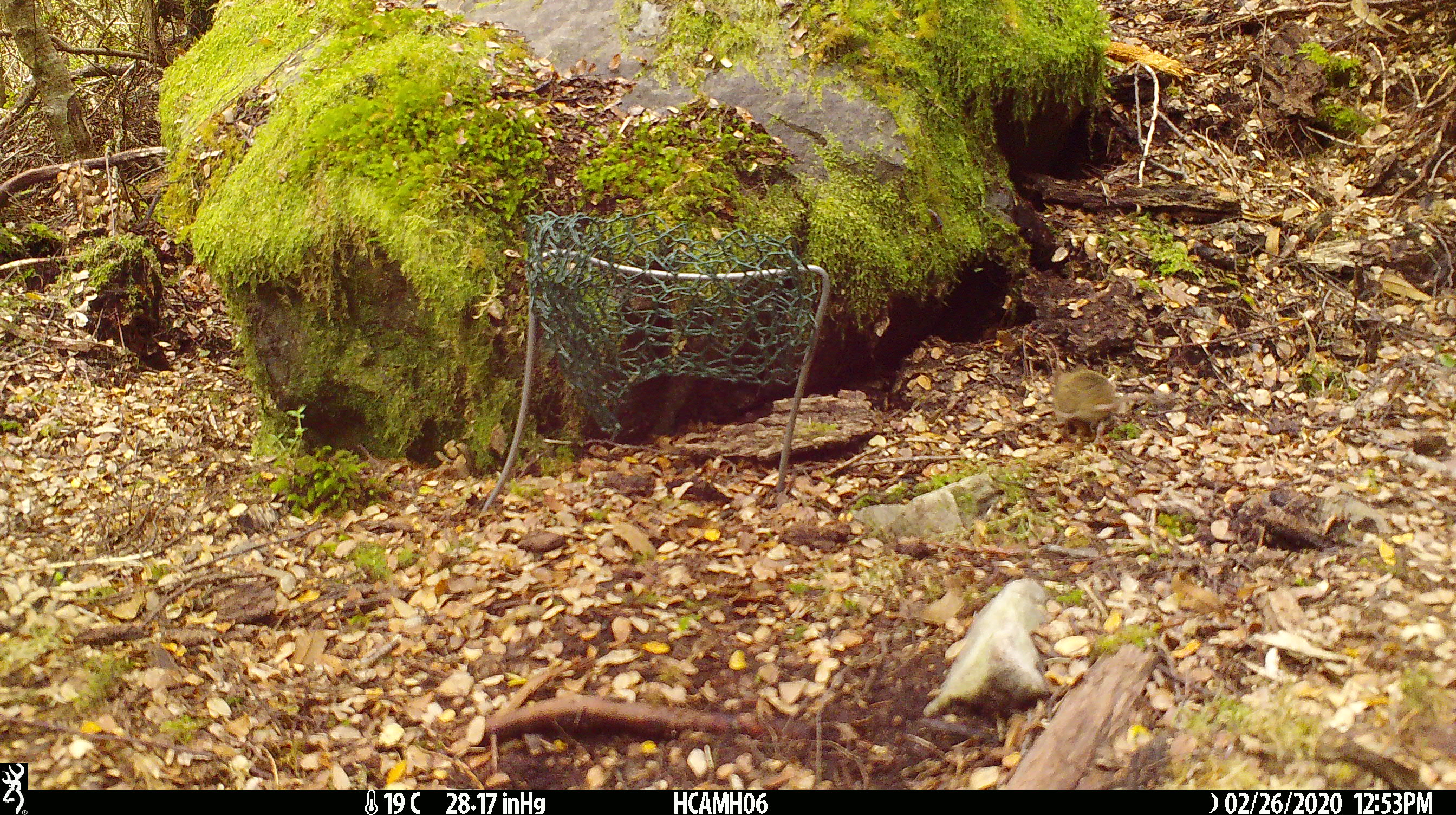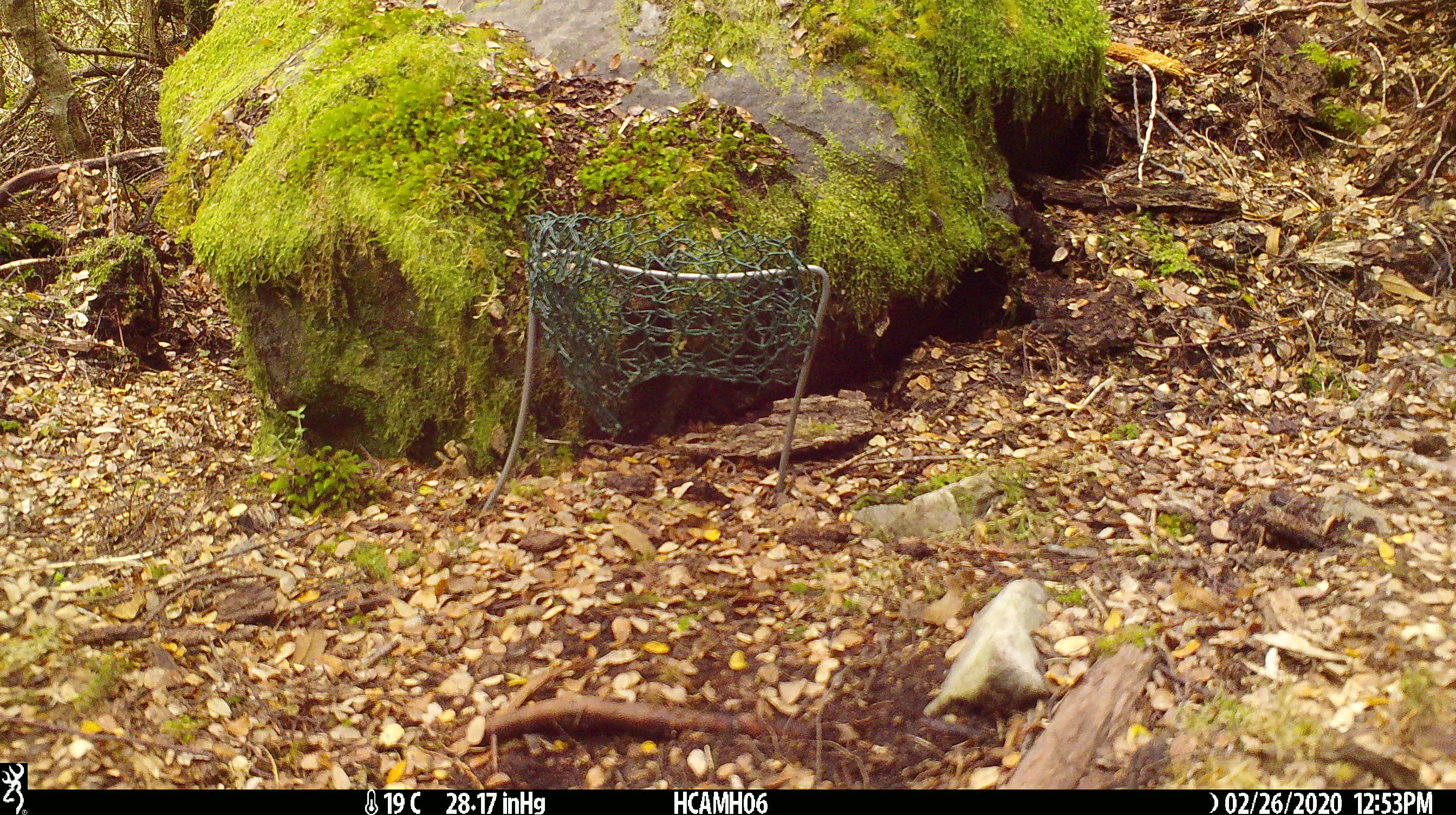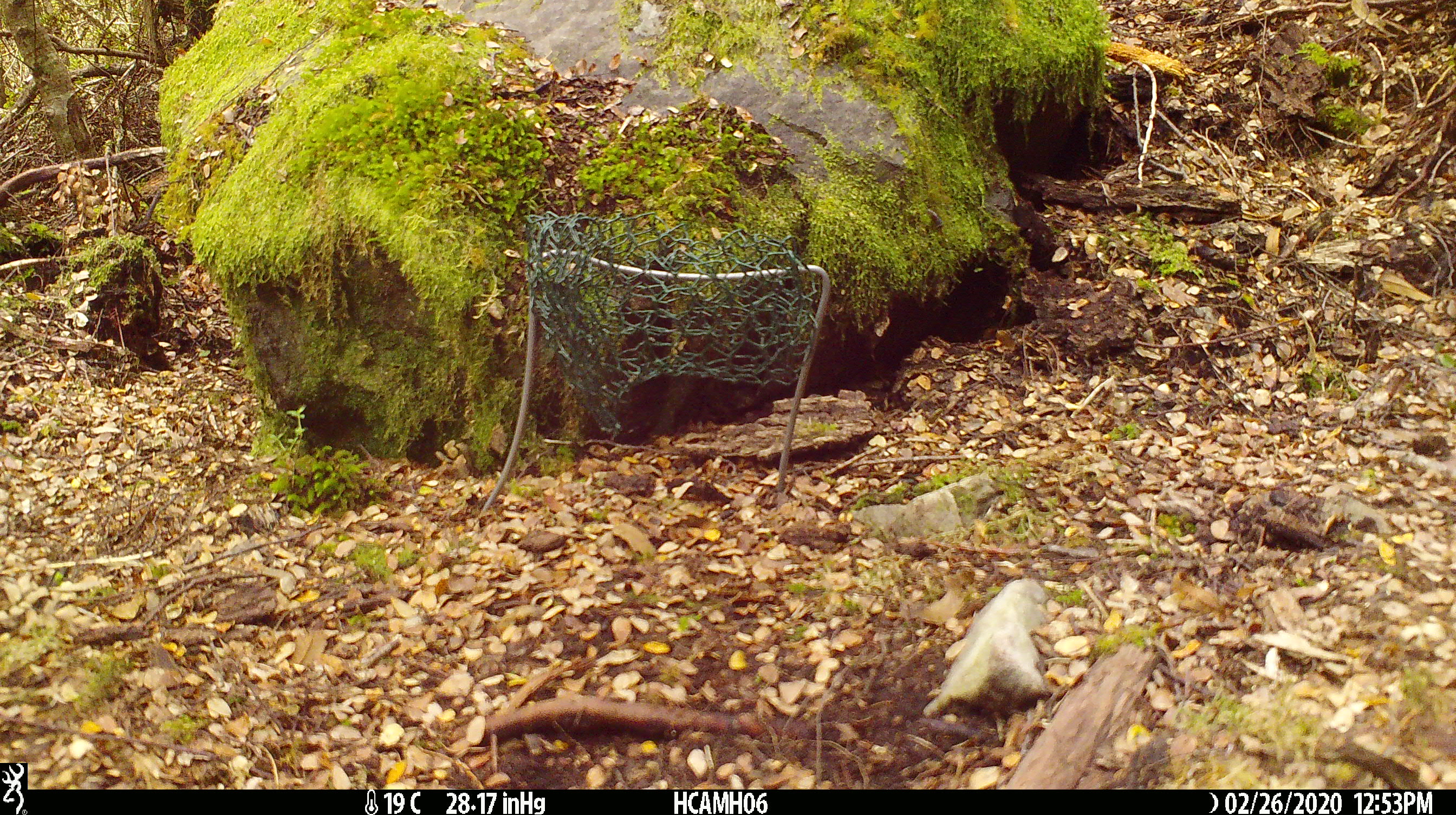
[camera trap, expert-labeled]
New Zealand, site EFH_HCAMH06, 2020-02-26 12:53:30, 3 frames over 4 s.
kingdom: Animalia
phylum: Chordata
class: Mammalia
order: Rodentia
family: Muridae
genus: Mus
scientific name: Mus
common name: mouse